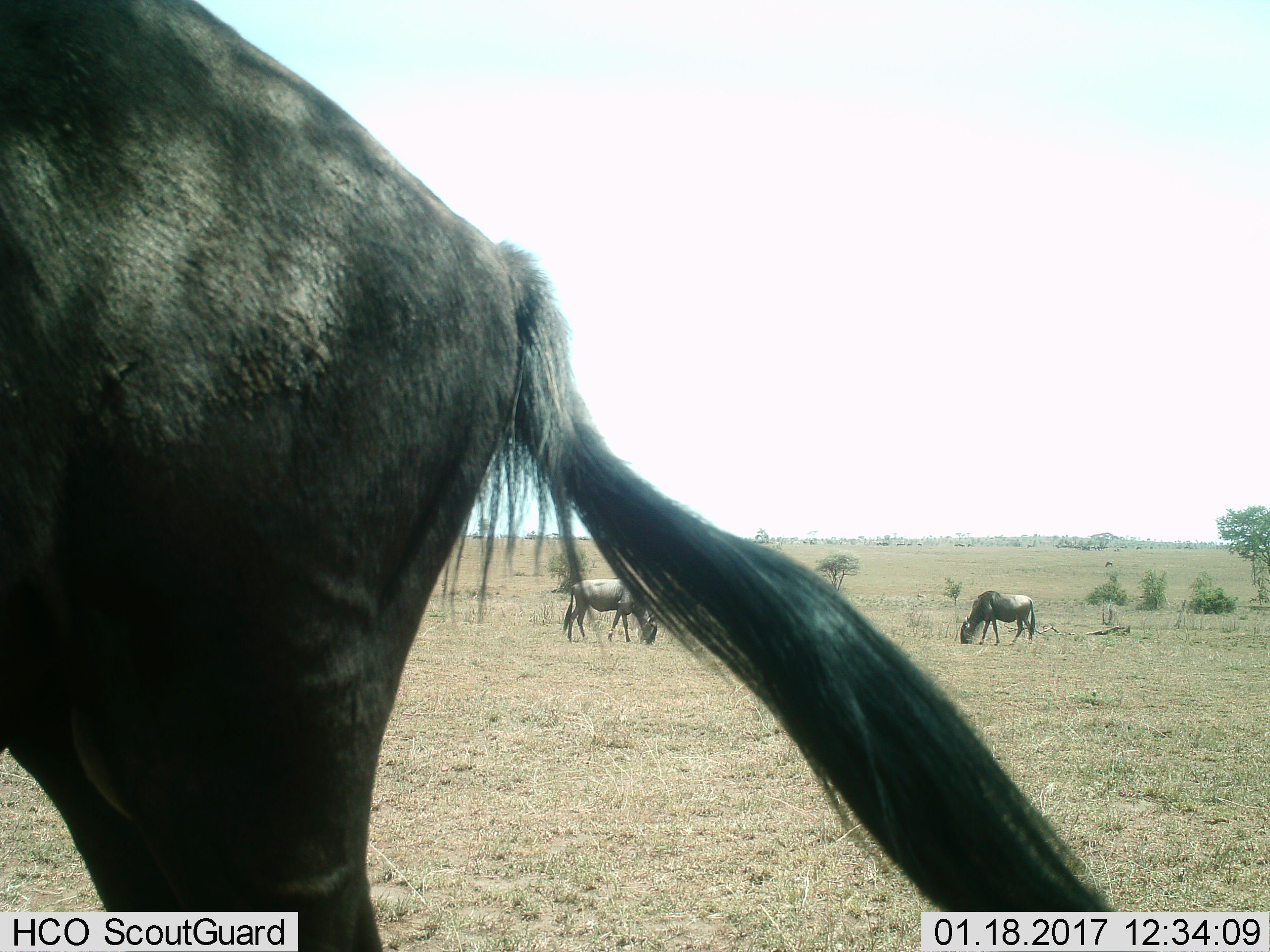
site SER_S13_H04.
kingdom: Animalia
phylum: Chordata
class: Mammalia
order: Artiodactyla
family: Bovidae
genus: Connochaetes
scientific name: Connochaetes taurinus taurinus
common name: blue wildebeest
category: wildebeestblue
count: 3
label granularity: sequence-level